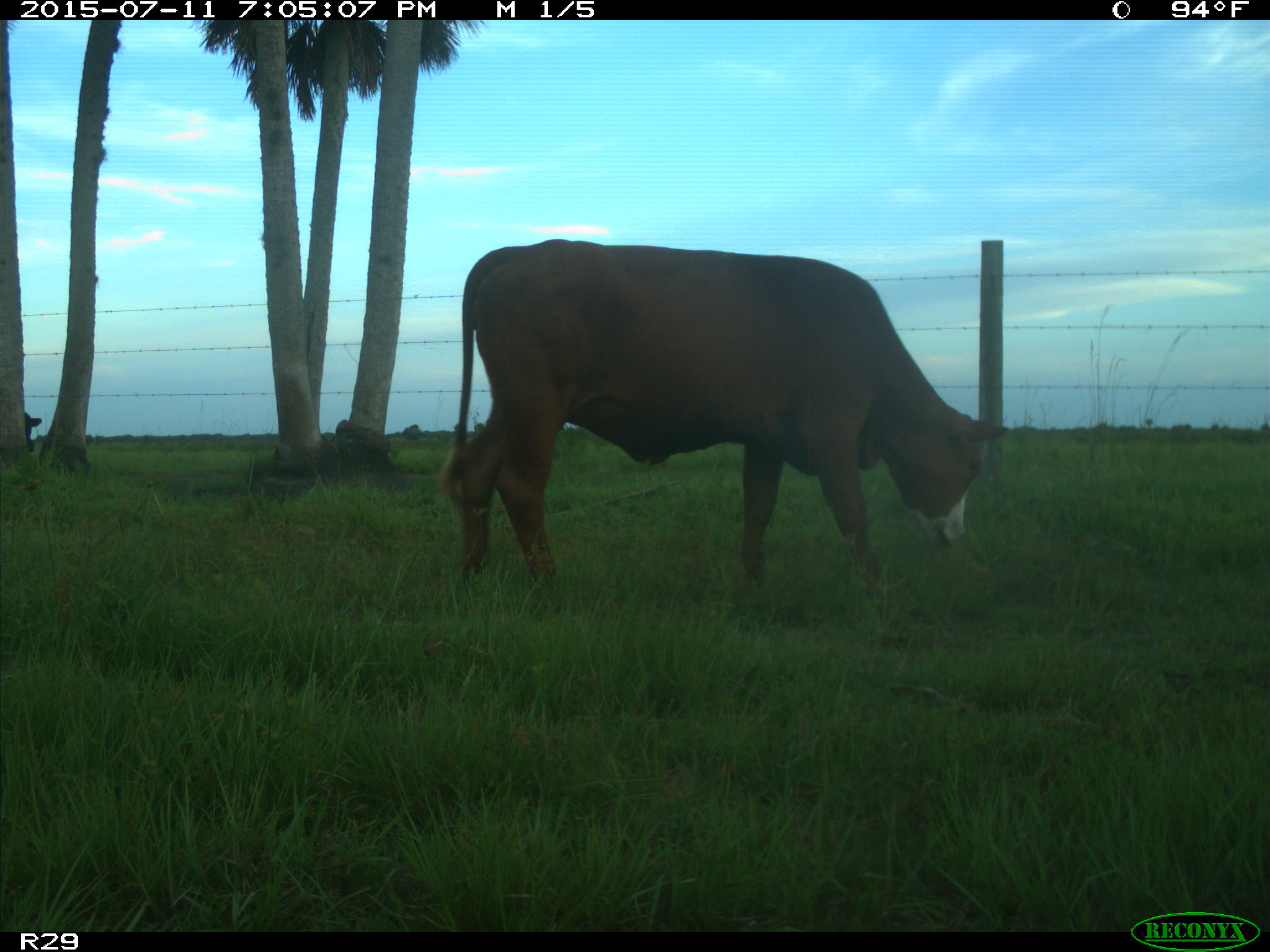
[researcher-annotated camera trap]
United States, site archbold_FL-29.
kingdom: Animalia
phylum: Chordata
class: Mammalia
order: Artiodactyla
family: Bovidae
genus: Bos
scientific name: Bos taurus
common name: domestic cow